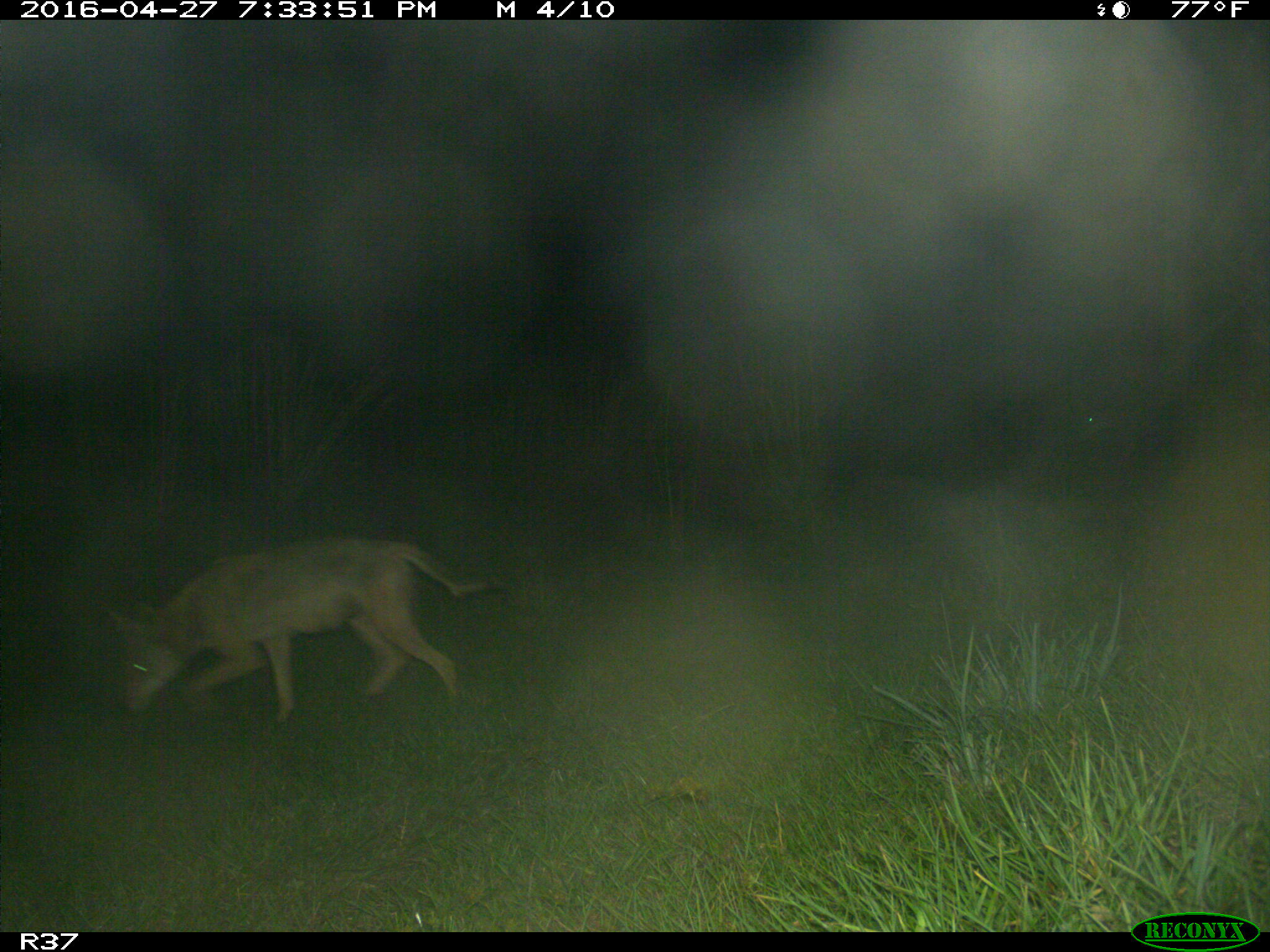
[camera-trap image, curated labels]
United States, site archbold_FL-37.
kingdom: Animalia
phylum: Chordata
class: Mammalia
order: Carnivora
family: Canidae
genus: Canis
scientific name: Canis latrans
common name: coyote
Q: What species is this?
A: Canis latrans (coyote).